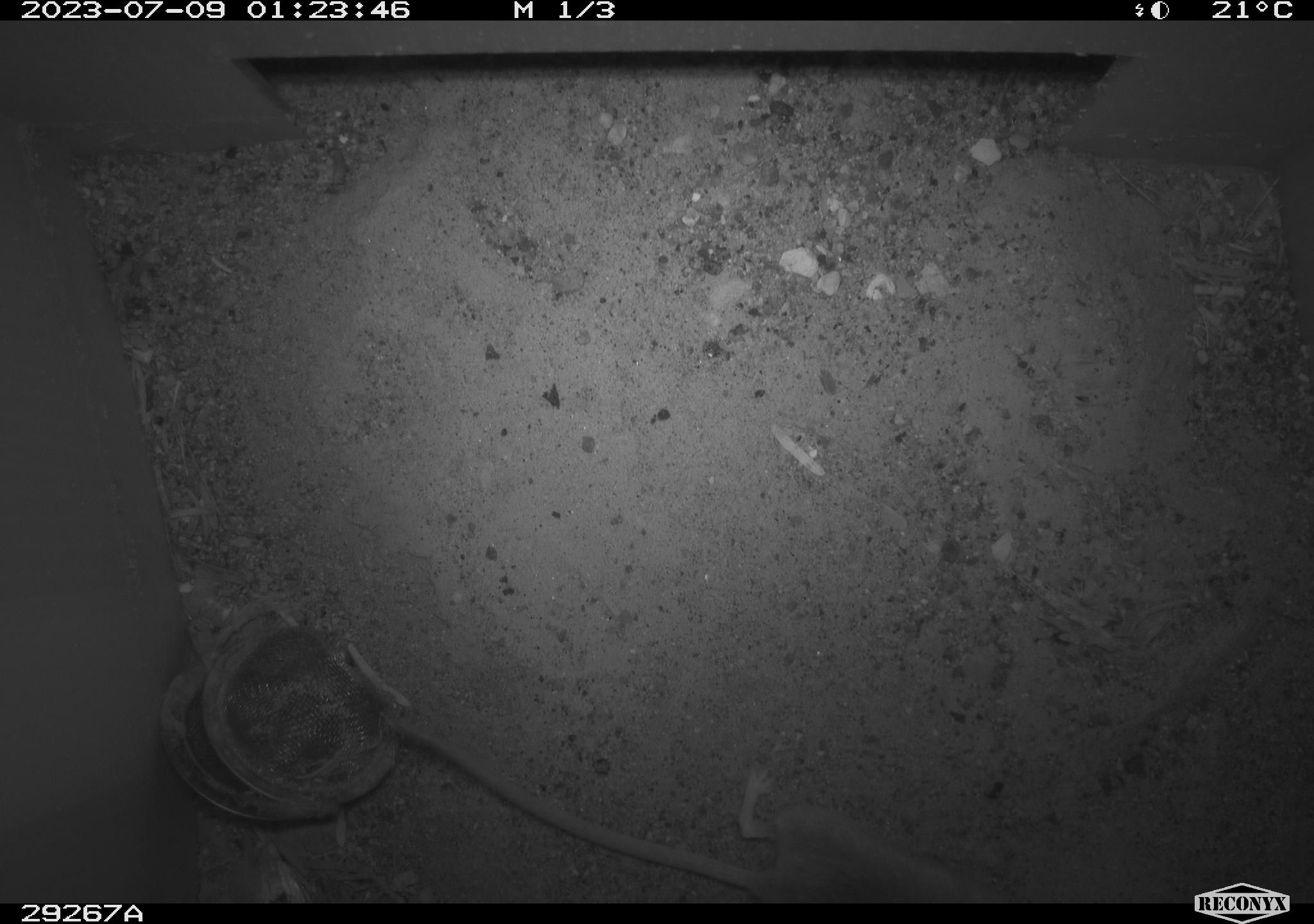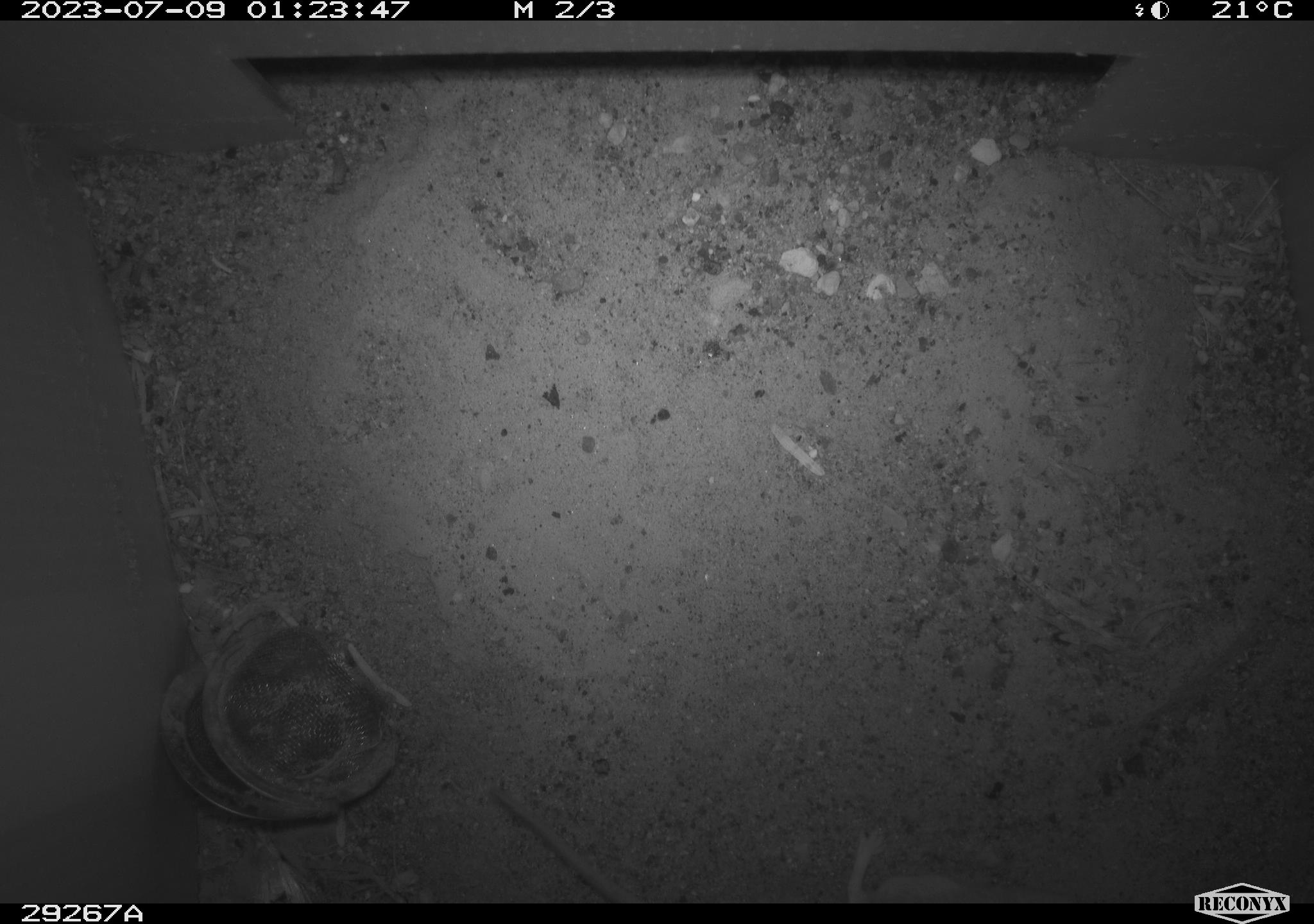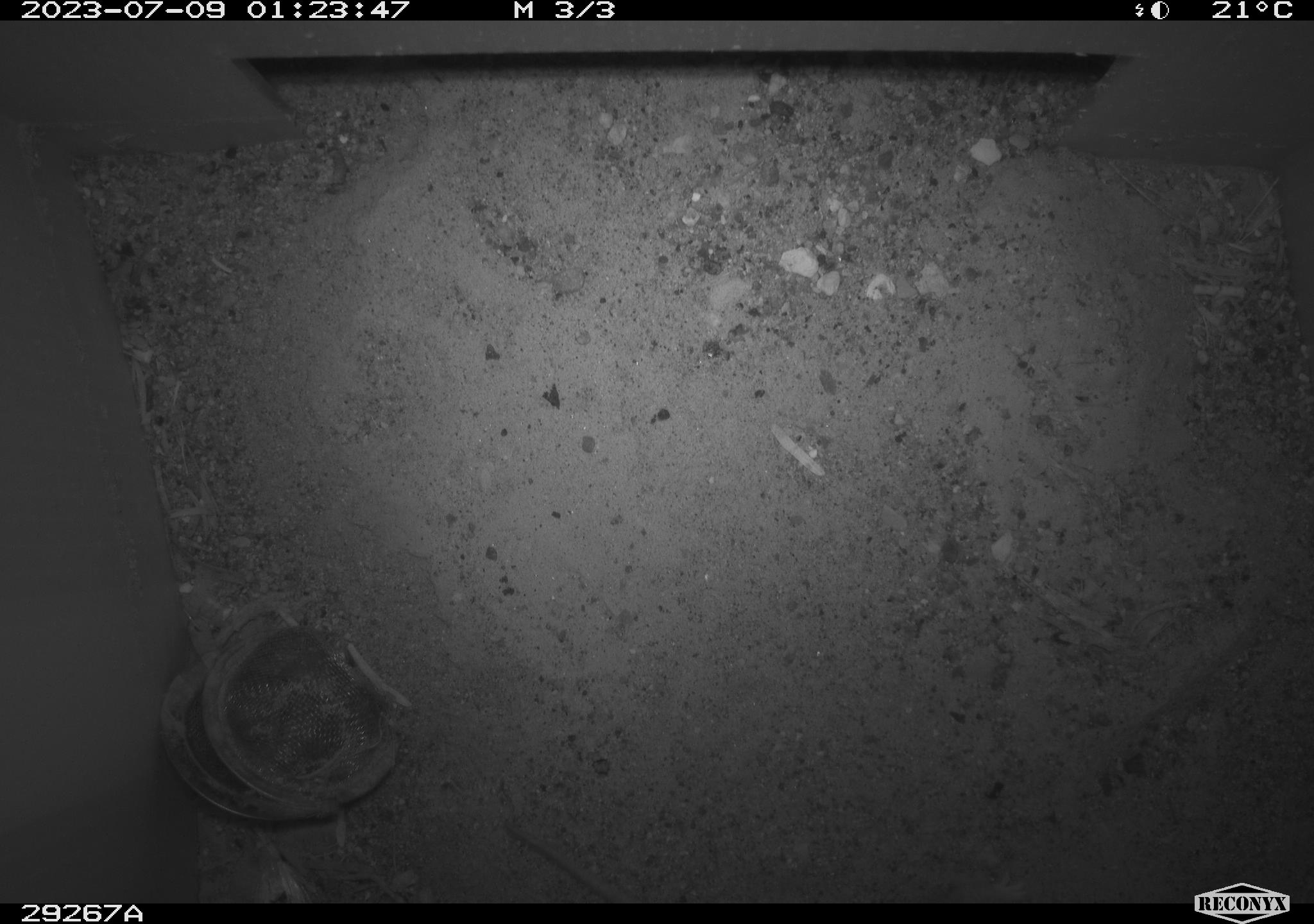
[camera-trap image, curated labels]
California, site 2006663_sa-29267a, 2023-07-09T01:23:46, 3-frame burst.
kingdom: Animalia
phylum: Chordata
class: Mammalia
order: Rodentia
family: Heteromyidae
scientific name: Heteromyidae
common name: kangaroo rats and pocket mice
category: heteromyidae family